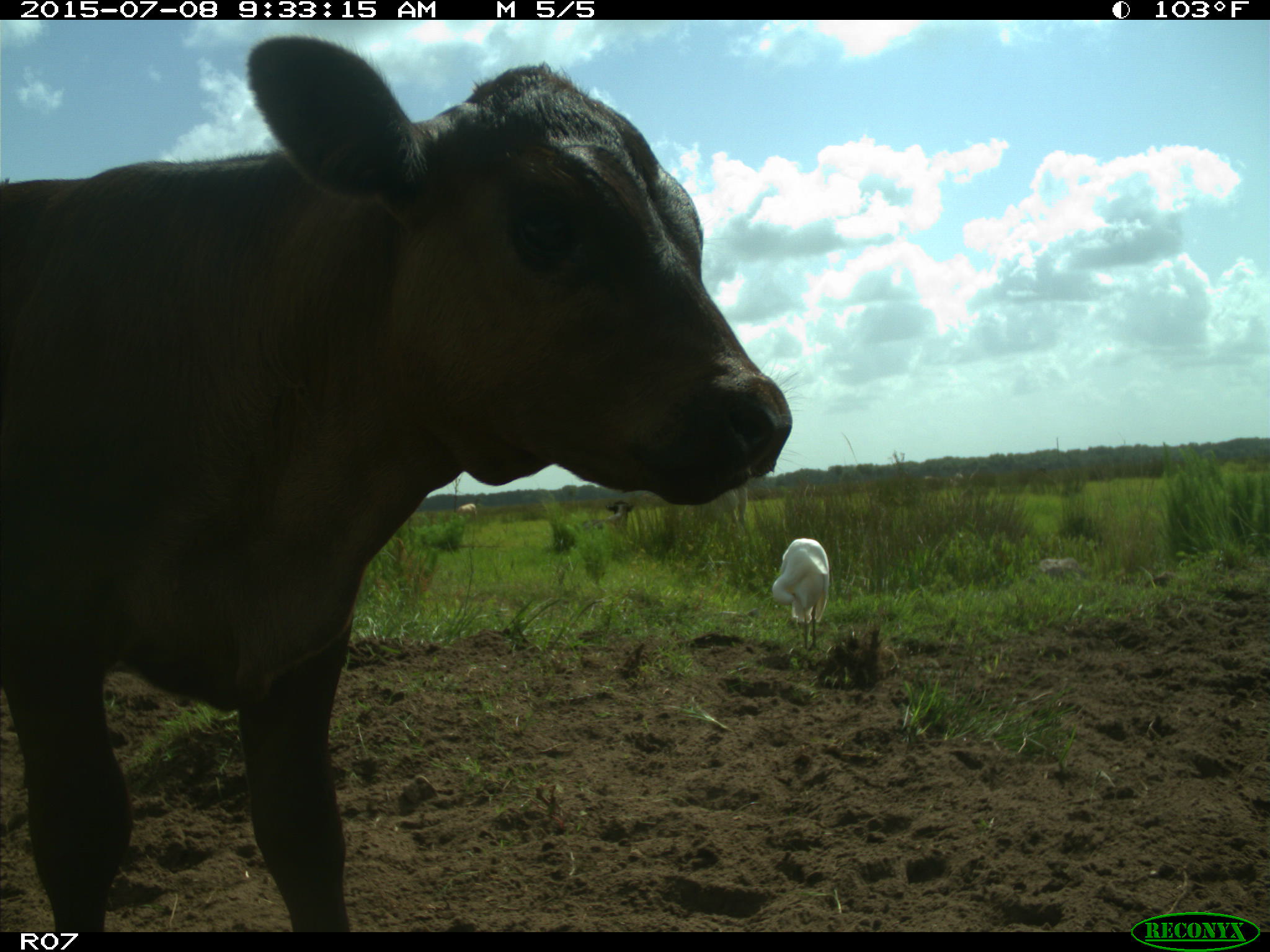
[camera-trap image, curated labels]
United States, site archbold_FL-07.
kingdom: Animalia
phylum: Chordata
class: Mammalia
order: Artiodactyla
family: Bovidae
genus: Bos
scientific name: Bos taurus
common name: domestic cow